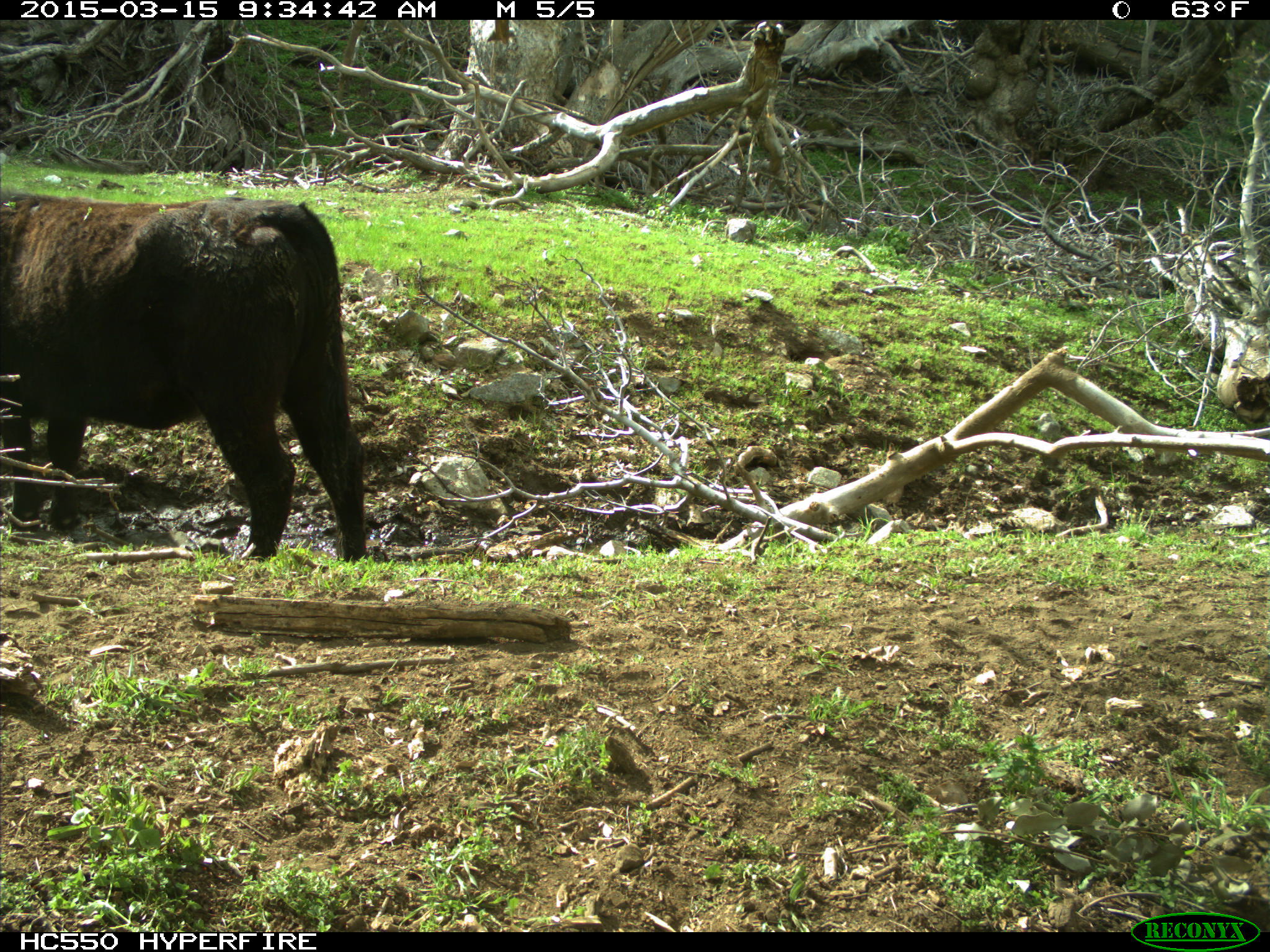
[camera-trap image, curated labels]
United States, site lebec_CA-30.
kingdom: Animalia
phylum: Chordata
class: Mammalia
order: Artiodactyla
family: Bovidae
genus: Bos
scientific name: Bos taurus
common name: domestic cow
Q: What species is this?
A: Bos taurus (domestic cow).